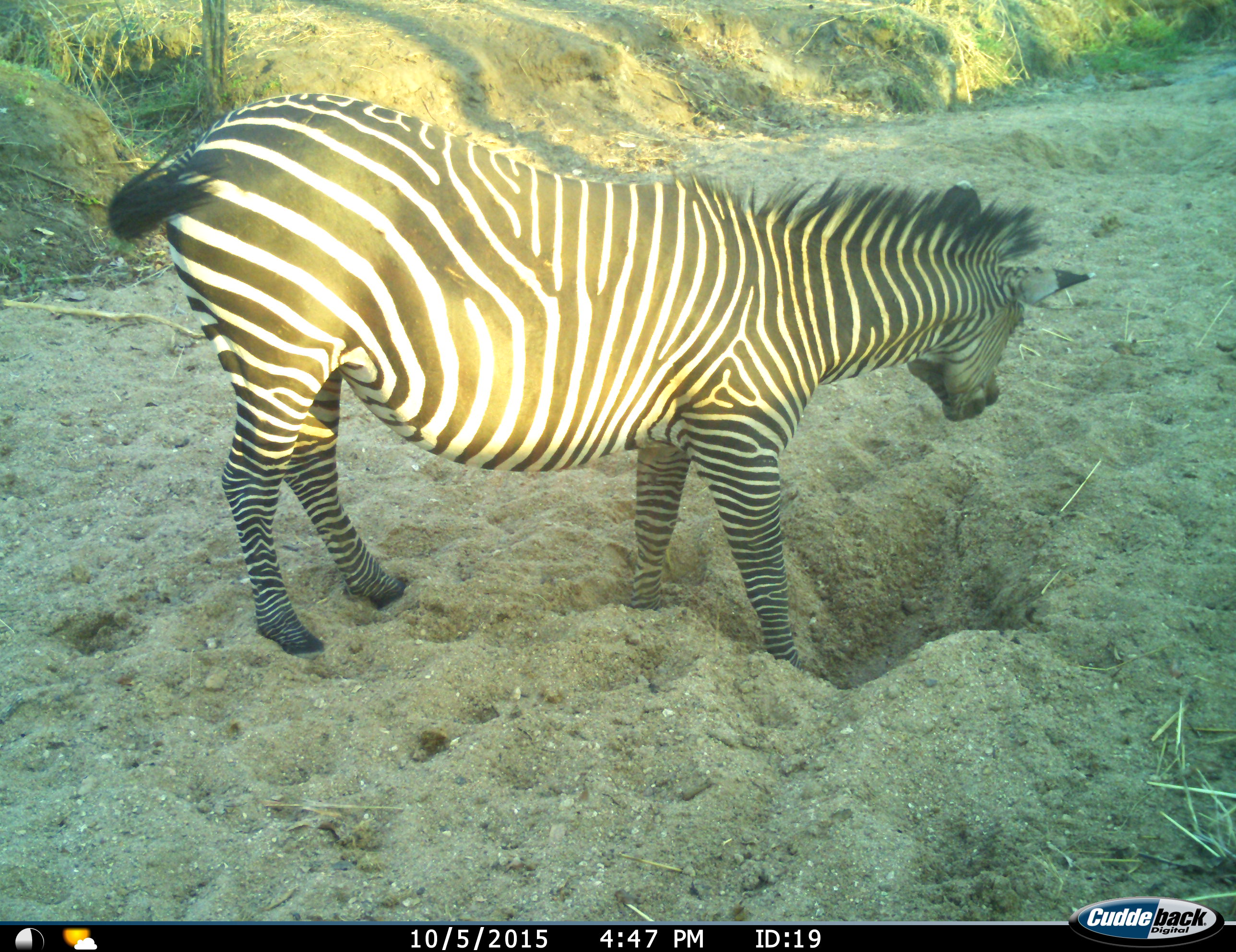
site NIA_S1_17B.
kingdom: Animalia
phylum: Chordata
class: Mammalia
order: Perissodactyla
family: Equidae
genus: Equus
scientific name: Equus quagga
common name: plains zebra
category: zebraplains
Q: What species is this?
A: Zebraplains (plains zebra) (Equus quagga).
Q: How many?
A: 1.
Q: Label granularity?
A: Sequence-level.